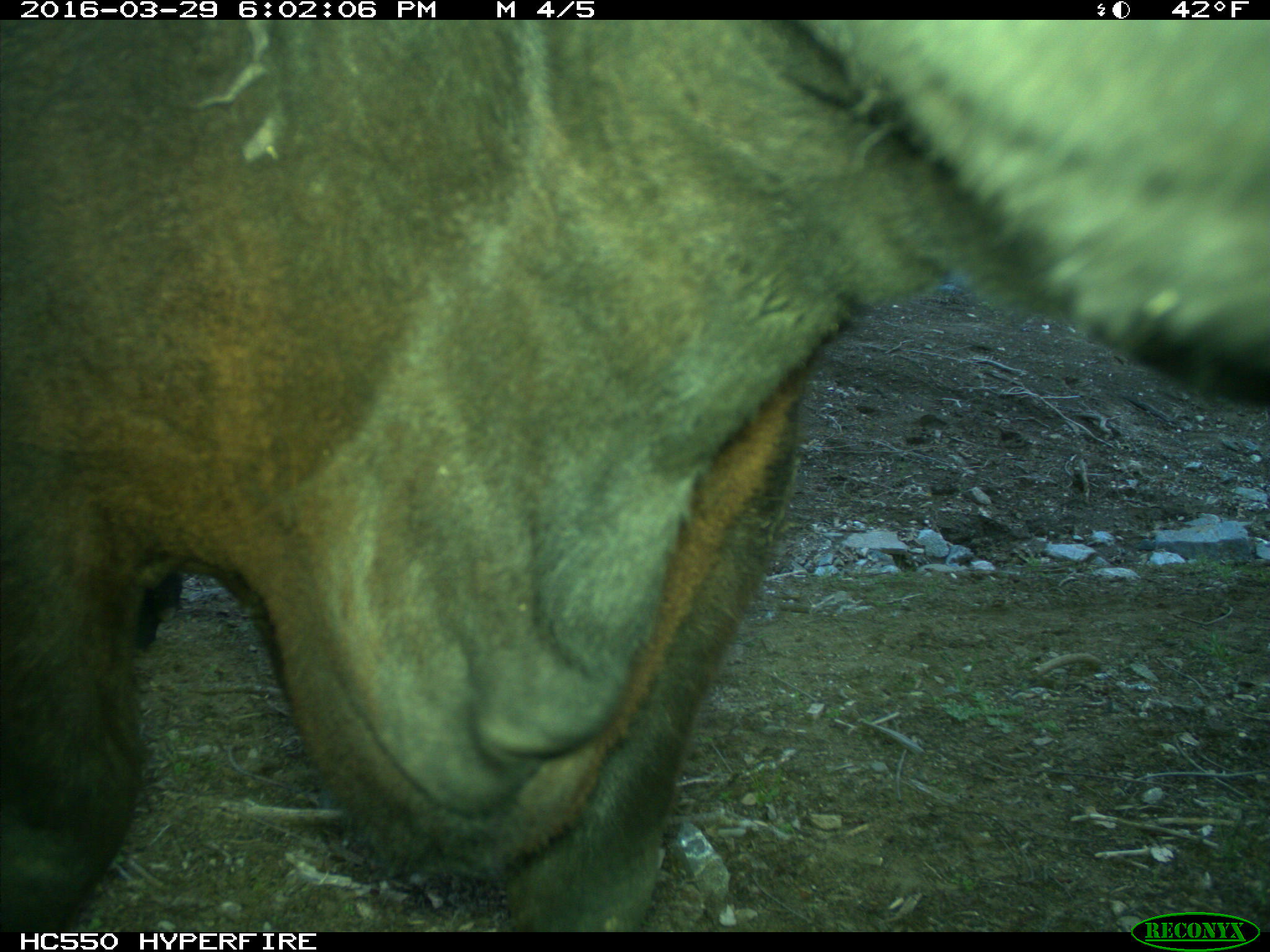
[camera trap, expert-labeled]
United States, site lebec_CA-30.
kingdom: Animalia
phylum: Chordata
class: Mammalia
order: Artiodactyla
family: Bovidae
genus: Bos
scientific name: Bos taurus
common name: domestic cow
Bos taurus (domestic cow).